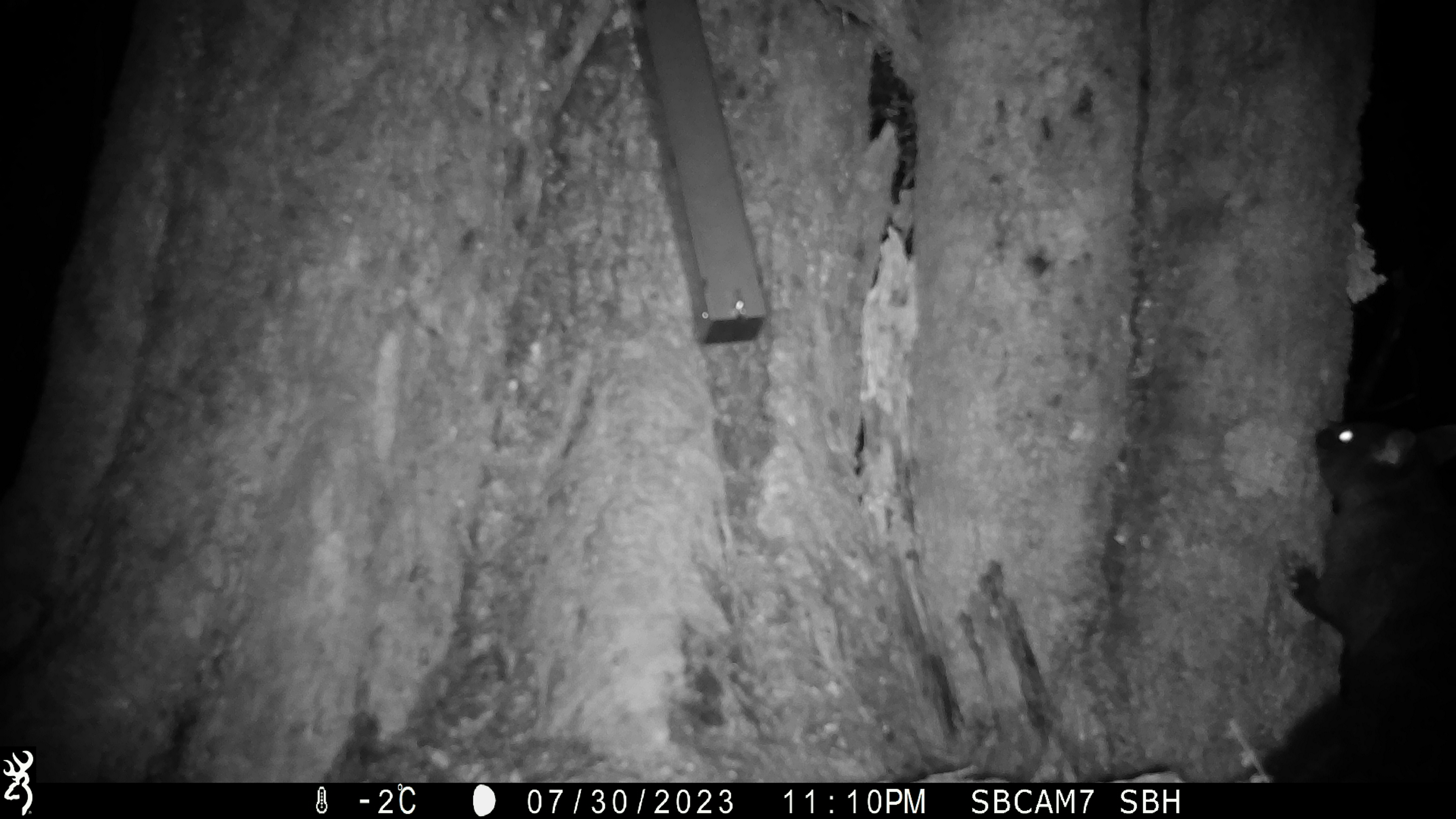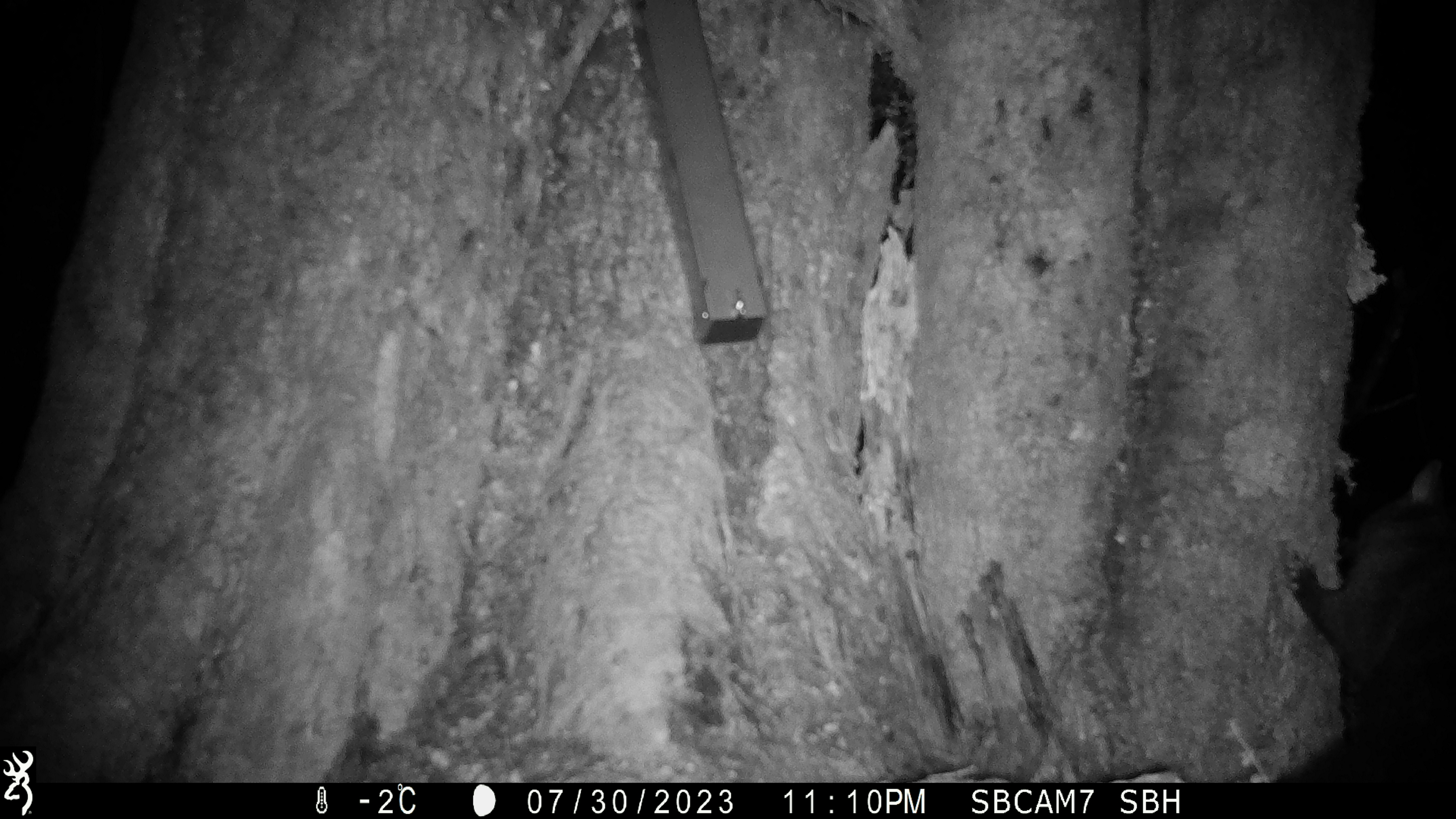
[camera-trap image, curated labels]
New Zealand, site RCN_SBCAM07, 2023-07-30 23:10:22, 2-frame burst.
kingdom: Animalia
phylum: Chordata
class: Mammalia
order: Diprotodontia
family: Phalangeridae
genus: Trichosurus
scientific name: Trichosurus vulpecula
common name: common brushtail possum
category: possum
Possum (common brushtail possum) (Trichosurus vulpecula).